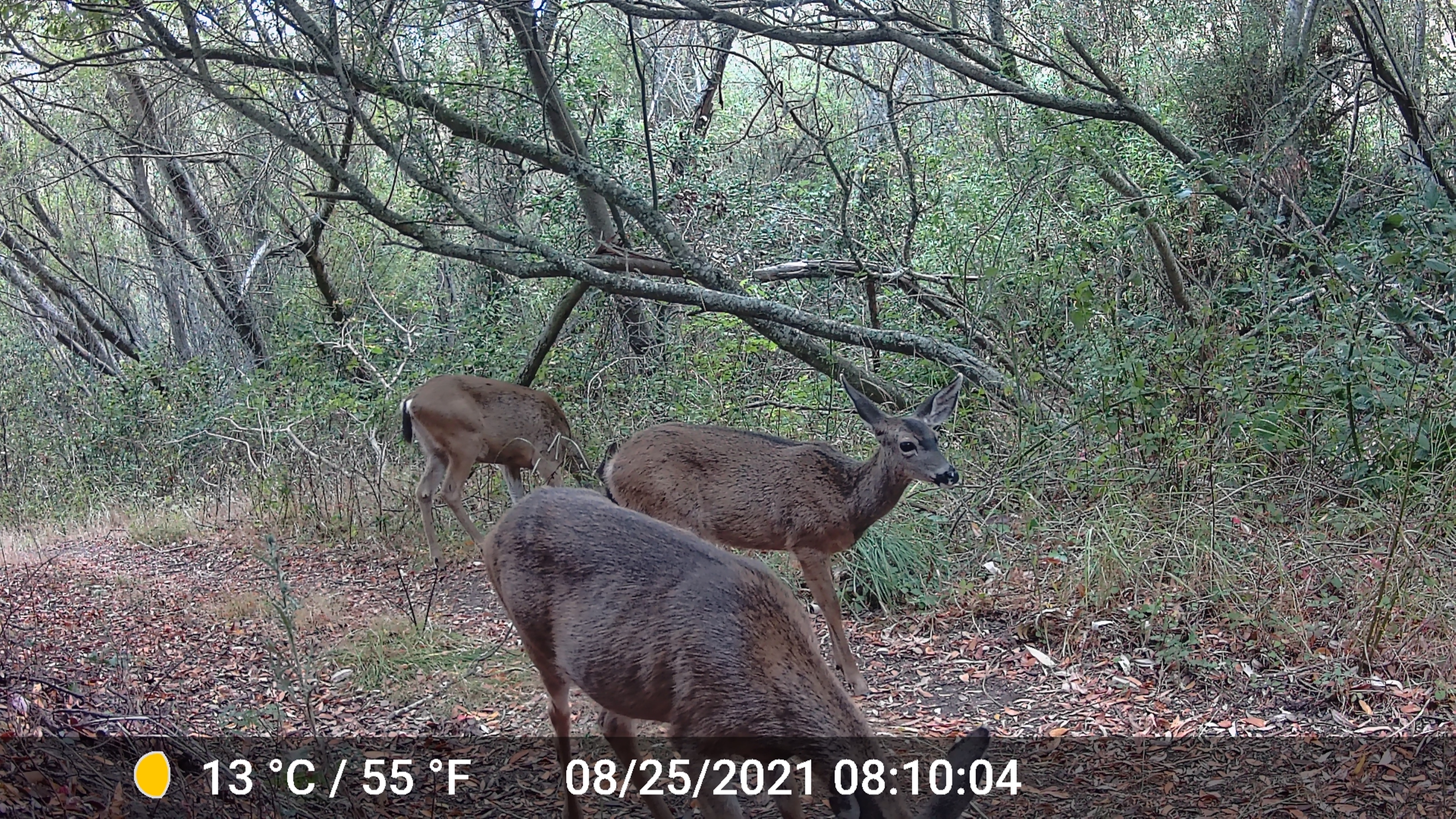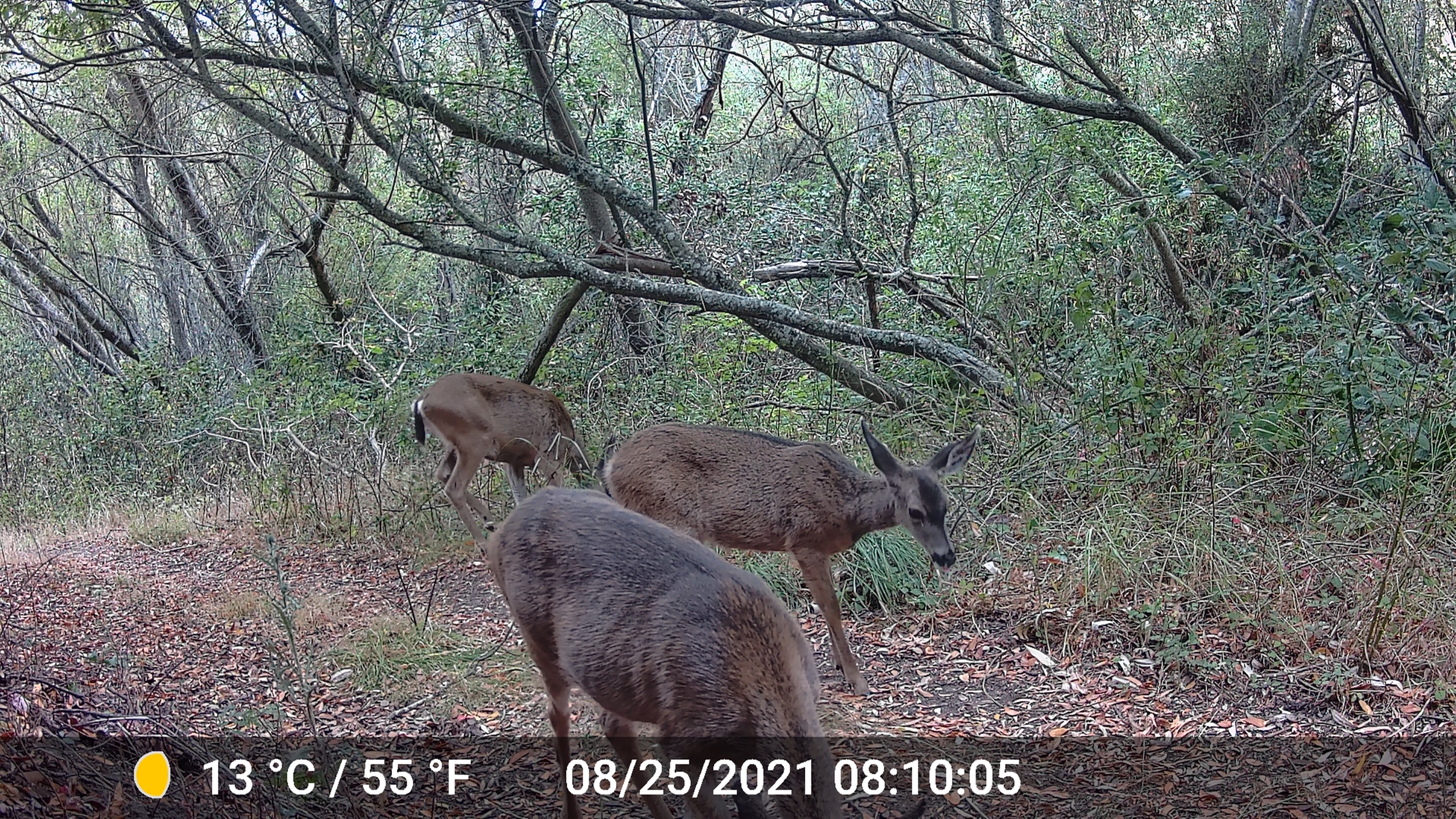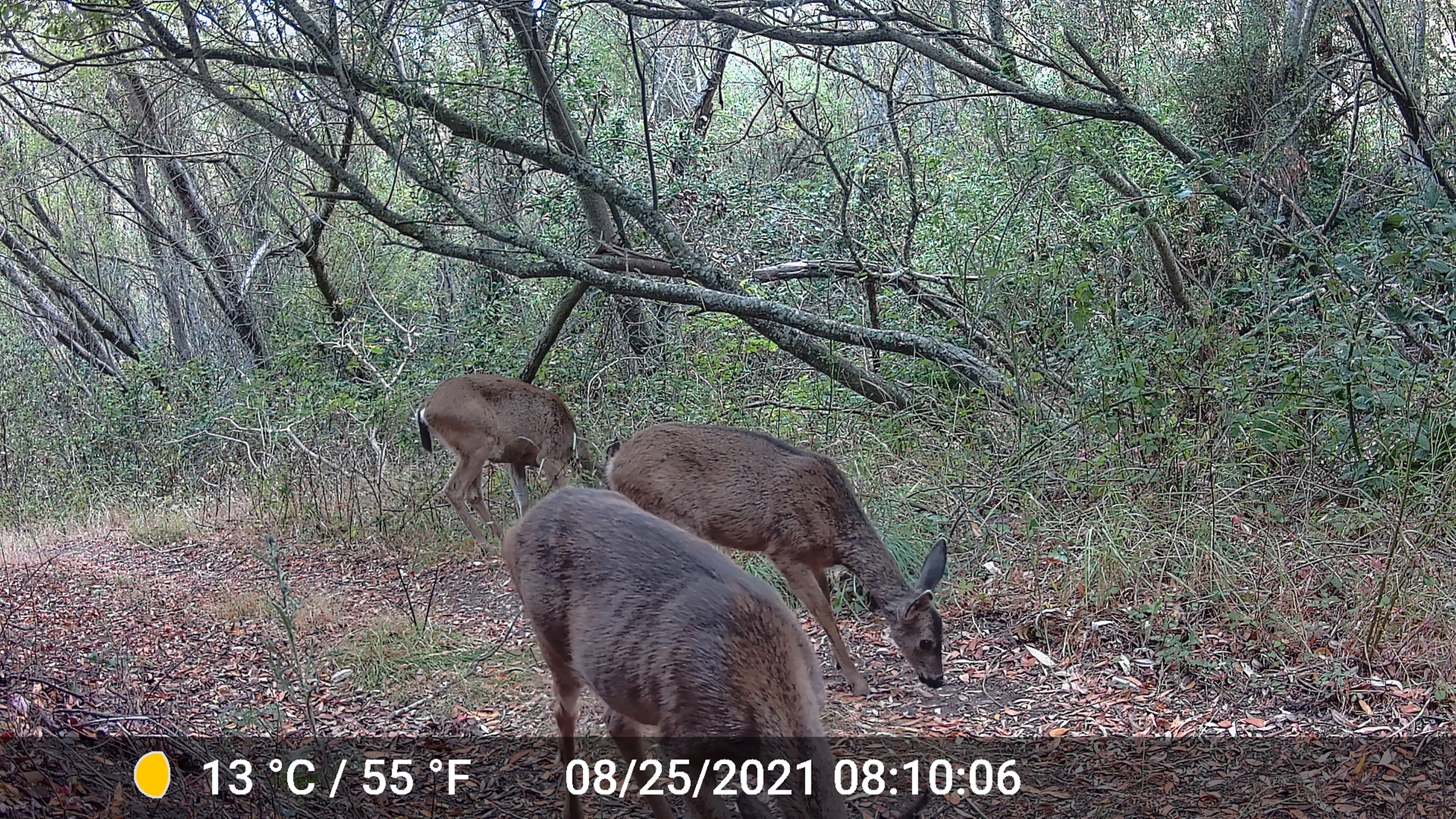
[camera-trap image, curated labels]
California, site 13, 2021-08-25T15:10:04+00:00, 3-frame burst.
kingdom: Animalia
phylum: Chordata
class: Mammalia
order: Artiodactyla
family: Cervidae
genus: Odocoileus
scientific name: Odocoileus hemionus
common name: mule deer